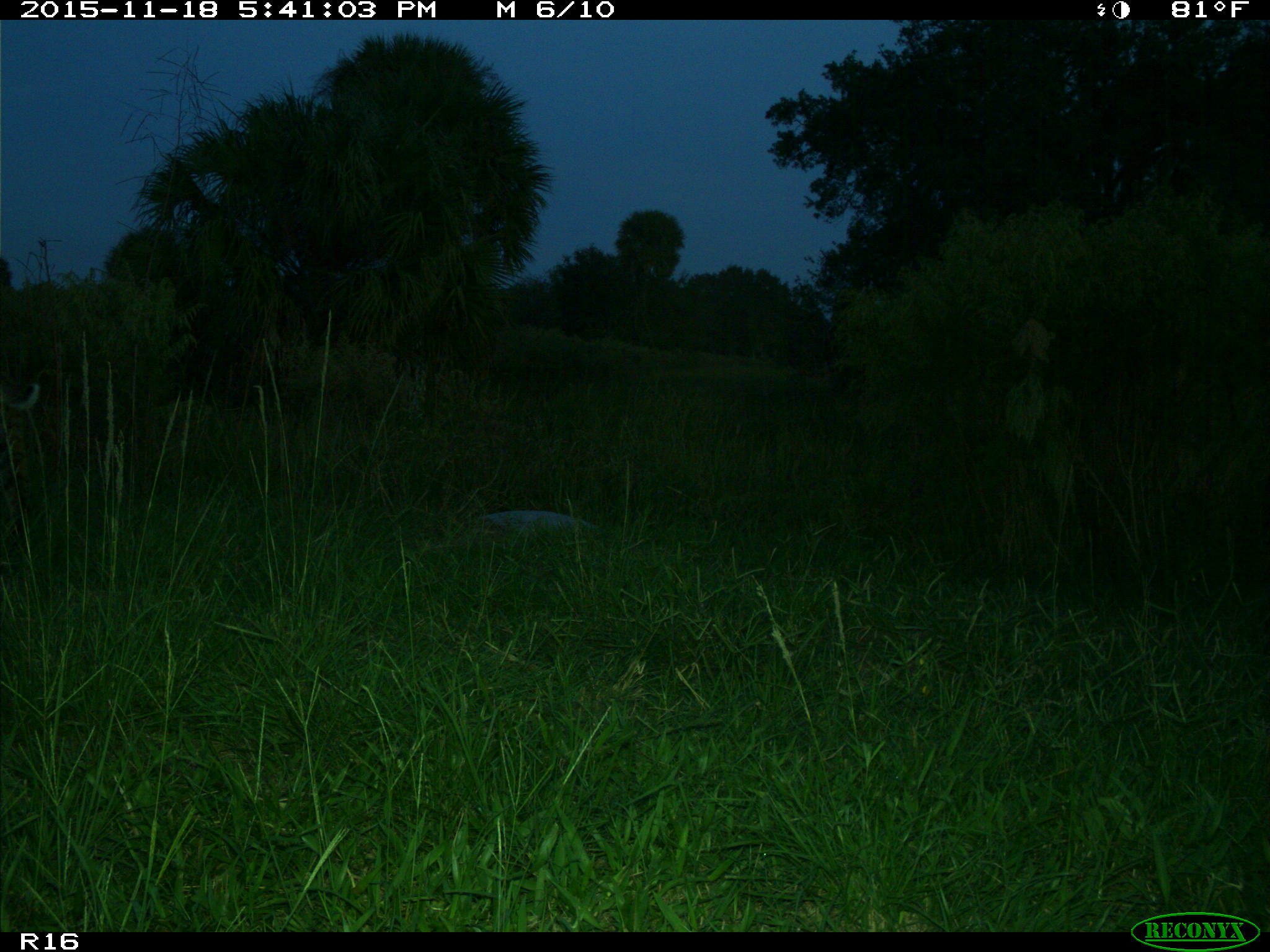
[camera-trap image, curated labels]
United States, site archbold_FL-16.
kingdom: Animalia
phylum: Chordata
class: Mammalia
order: Carnivora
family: Felidae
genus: Lynx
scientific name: Lynx rufus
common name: bobcat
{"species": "Lynx rufus (bobcat)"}